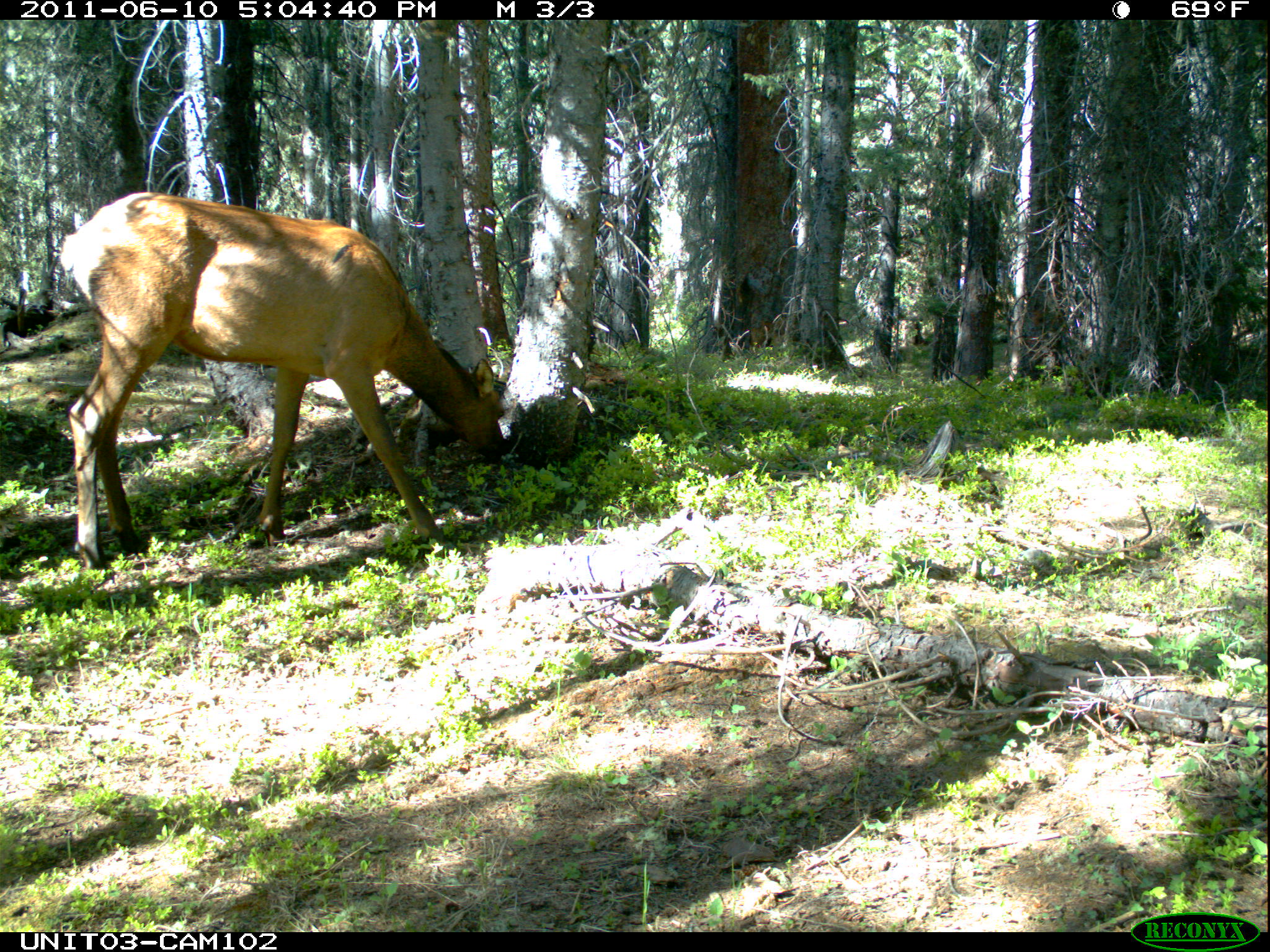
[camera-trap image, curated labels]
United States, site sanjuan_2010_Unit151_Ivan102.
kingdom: Animalia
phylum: Chordata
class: Mammalia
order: Artiodactyla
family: Cervidae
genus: Cervus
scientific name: Cervus elaphus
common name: red deer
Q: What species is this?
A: Cervus elaphus (red deer).